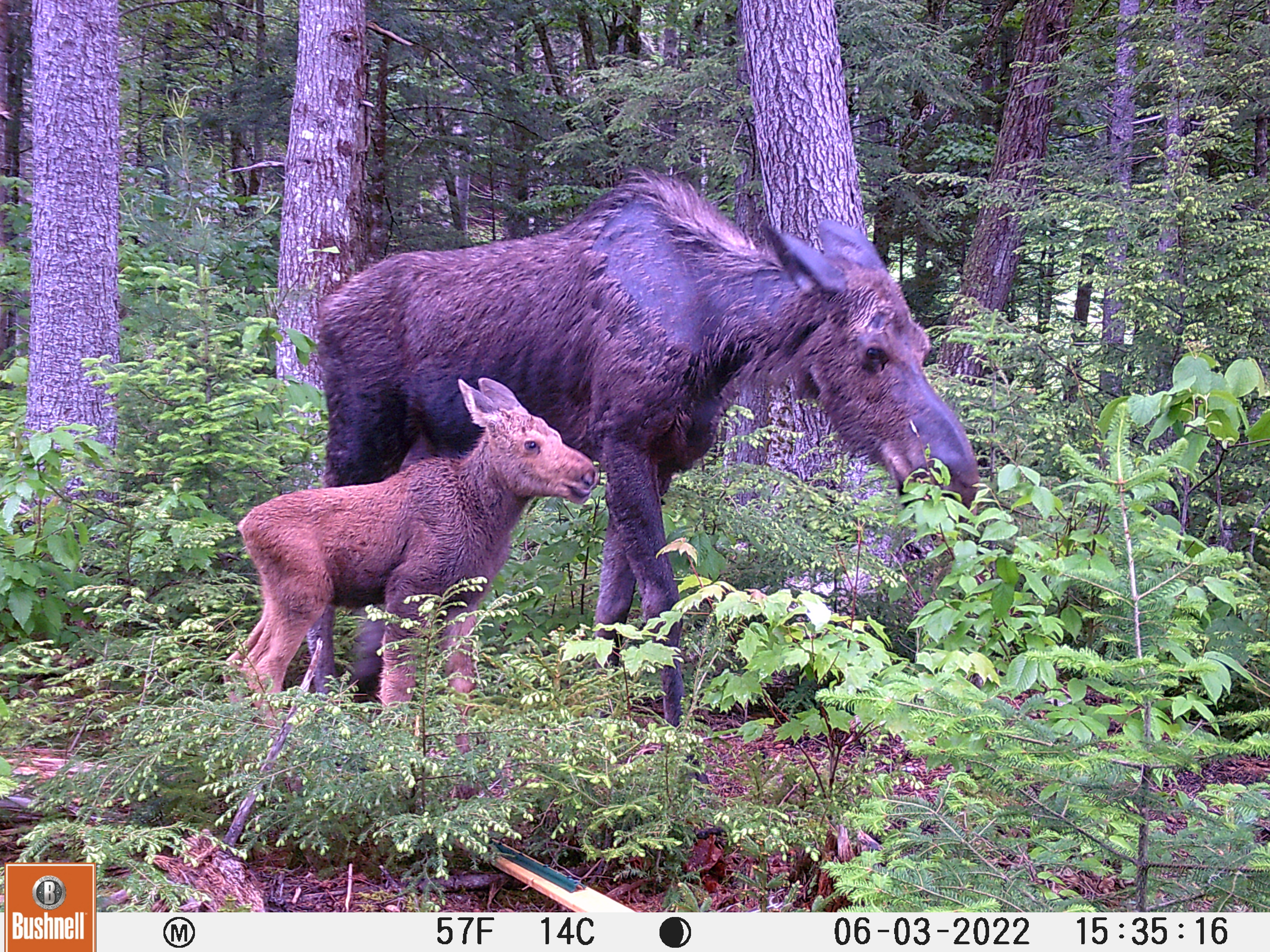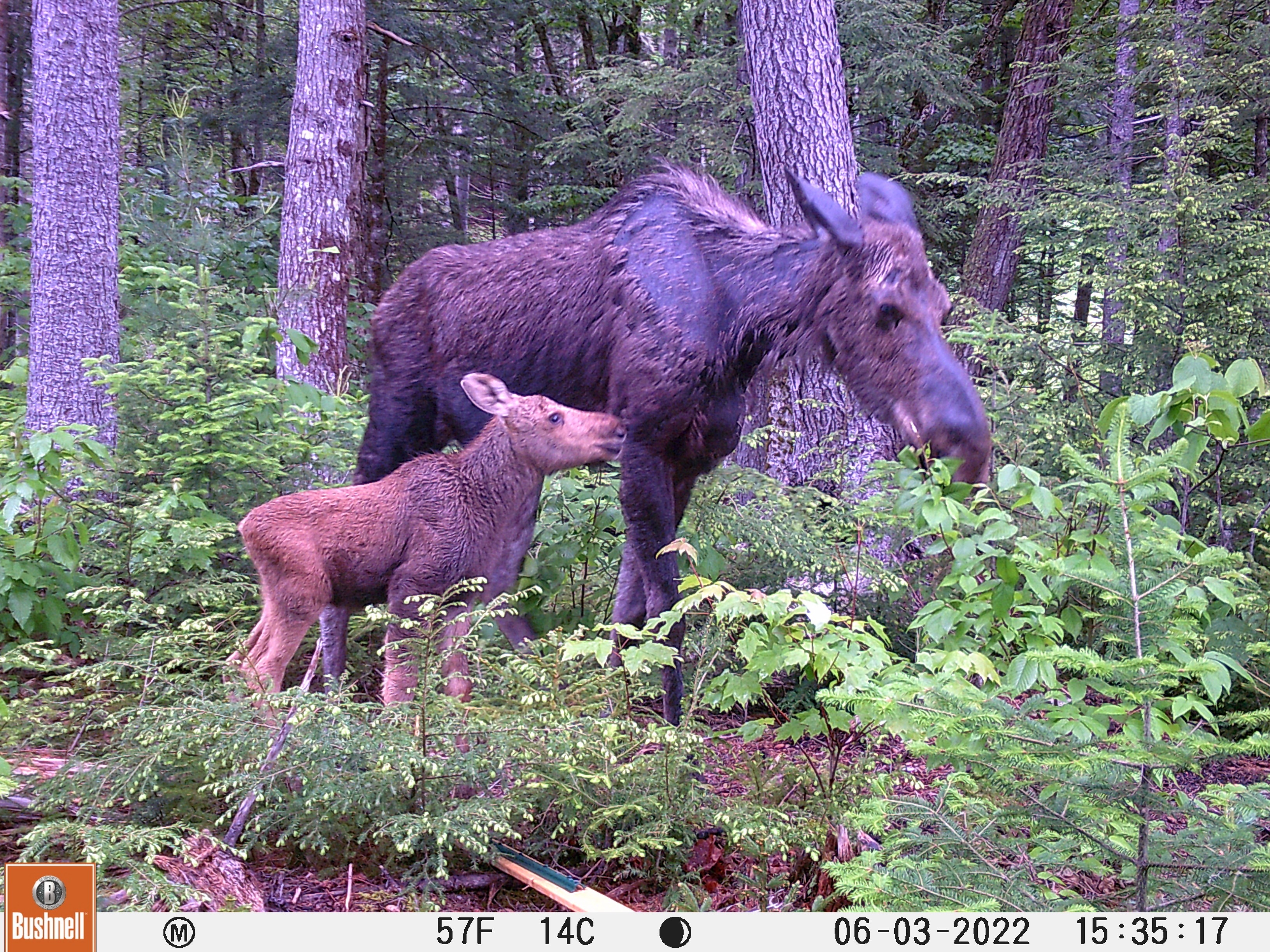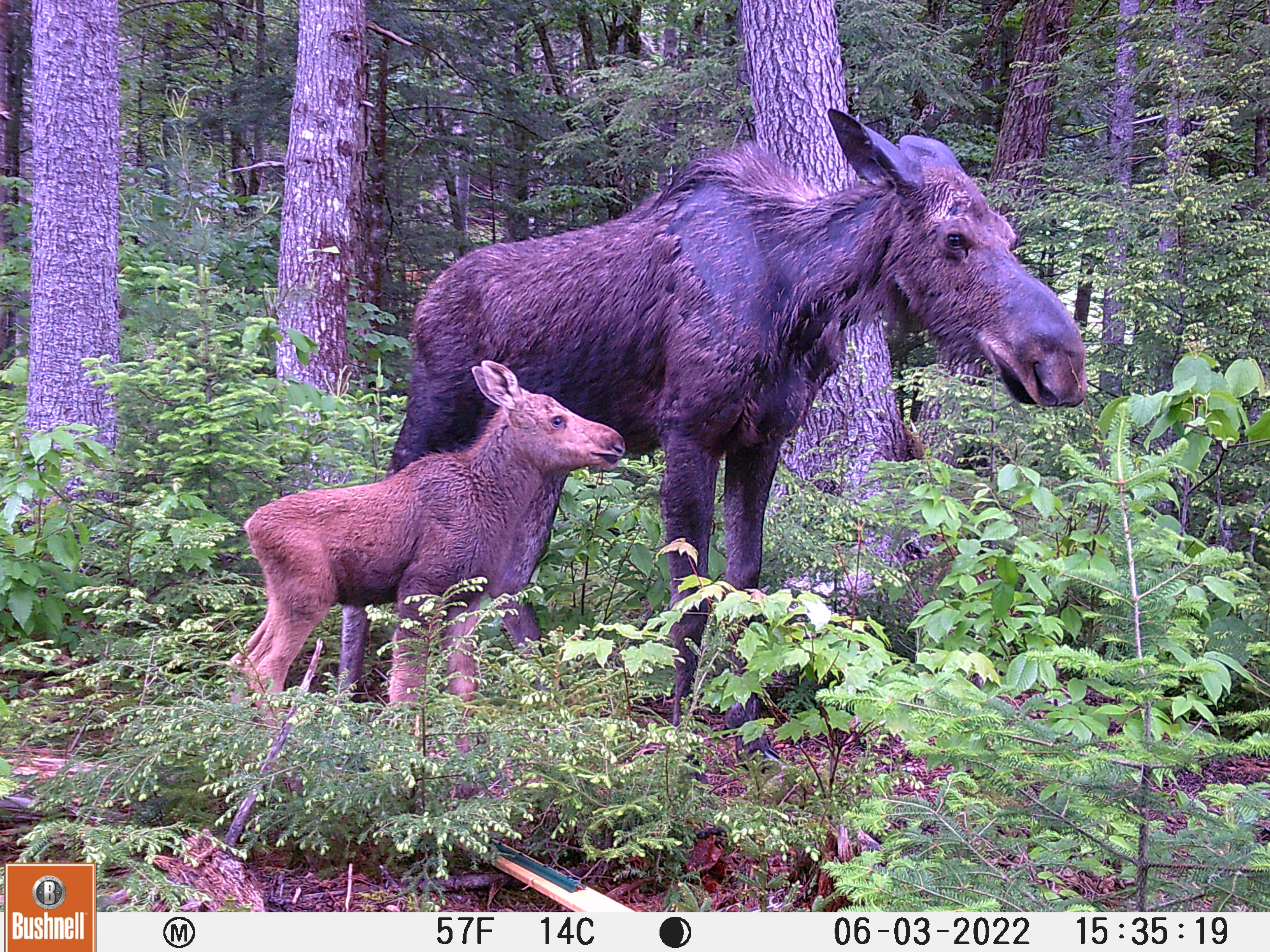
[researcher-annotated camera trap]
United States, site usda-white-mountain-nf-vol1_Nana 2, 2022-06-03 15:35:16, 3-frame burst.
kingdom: Animalia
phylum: Chordata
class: Mammalia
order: Artiodactyla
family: Cervidae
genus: Alces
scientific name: Alces alces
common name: moose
Moose (Alces alces).